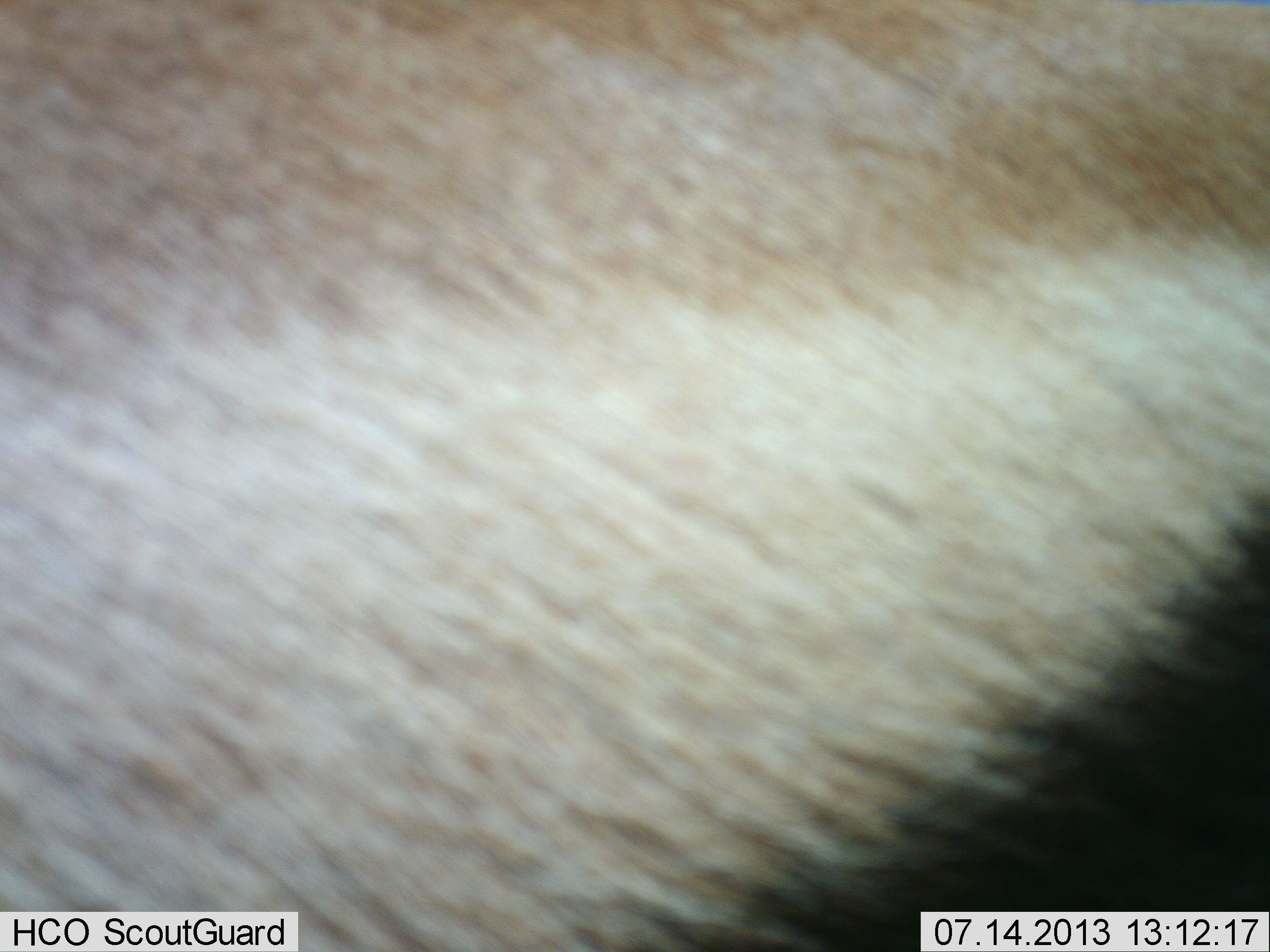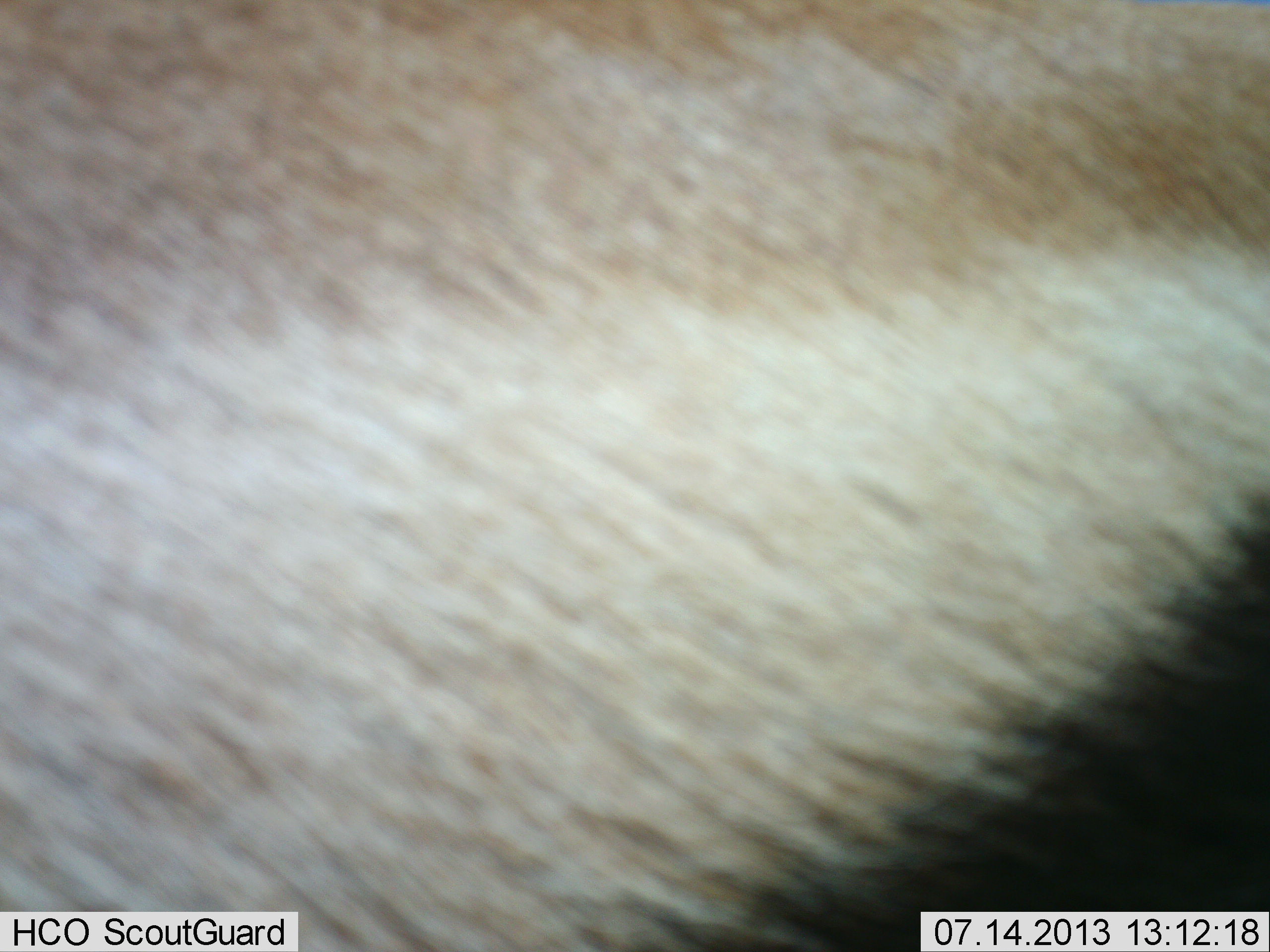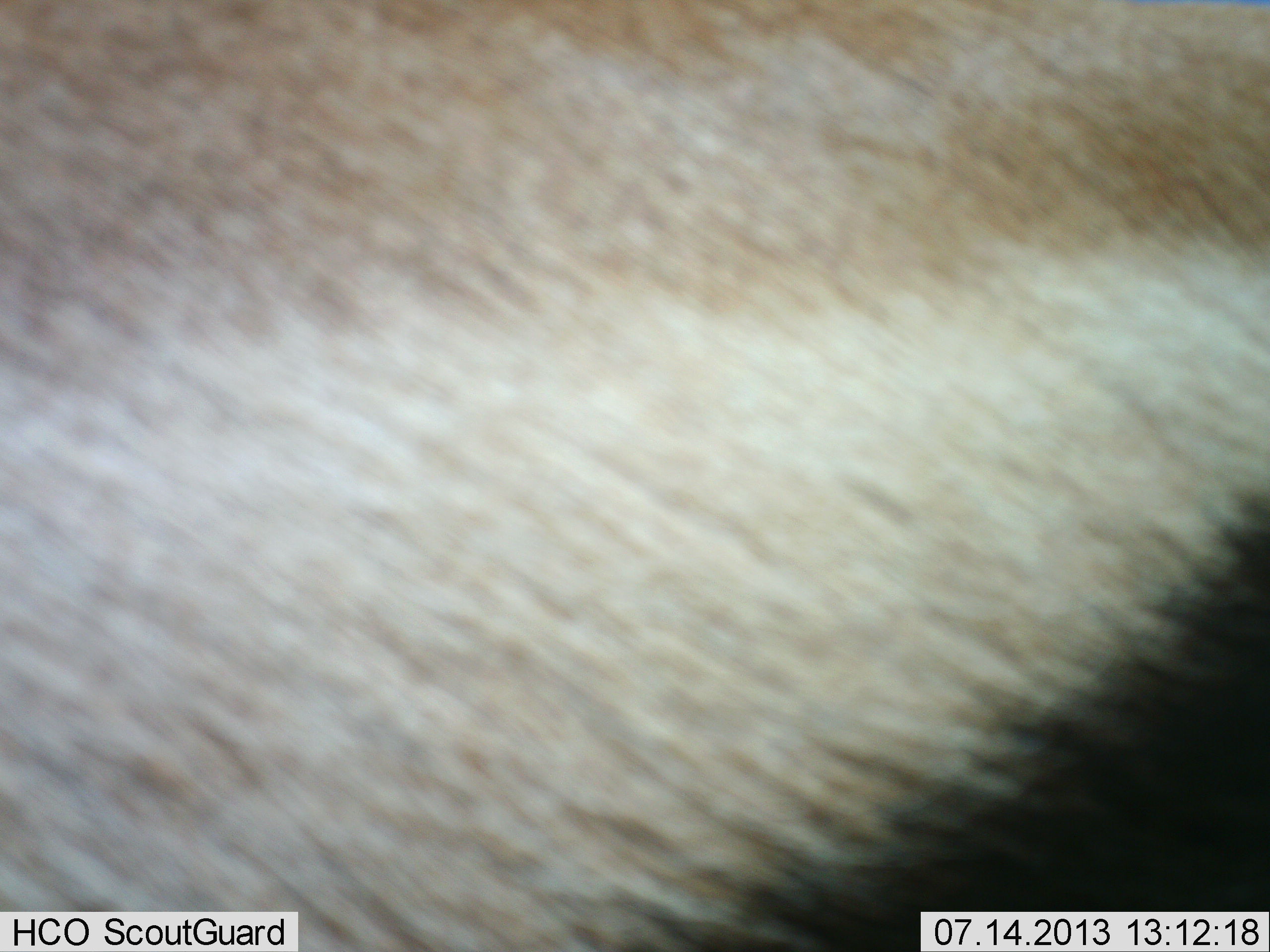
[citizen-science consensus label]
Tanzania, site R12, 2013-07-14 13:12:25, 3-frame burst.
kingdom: Animalia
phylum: Chordata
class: Mammalia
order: Artiodactyla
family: Bovidae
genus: Eudorcas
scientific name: Eudorcas thomsonii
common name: thomson's gazelle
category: gazellethomsons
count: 1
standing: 90%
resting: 10%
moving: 10%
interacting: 10%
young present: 0%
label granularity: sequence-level